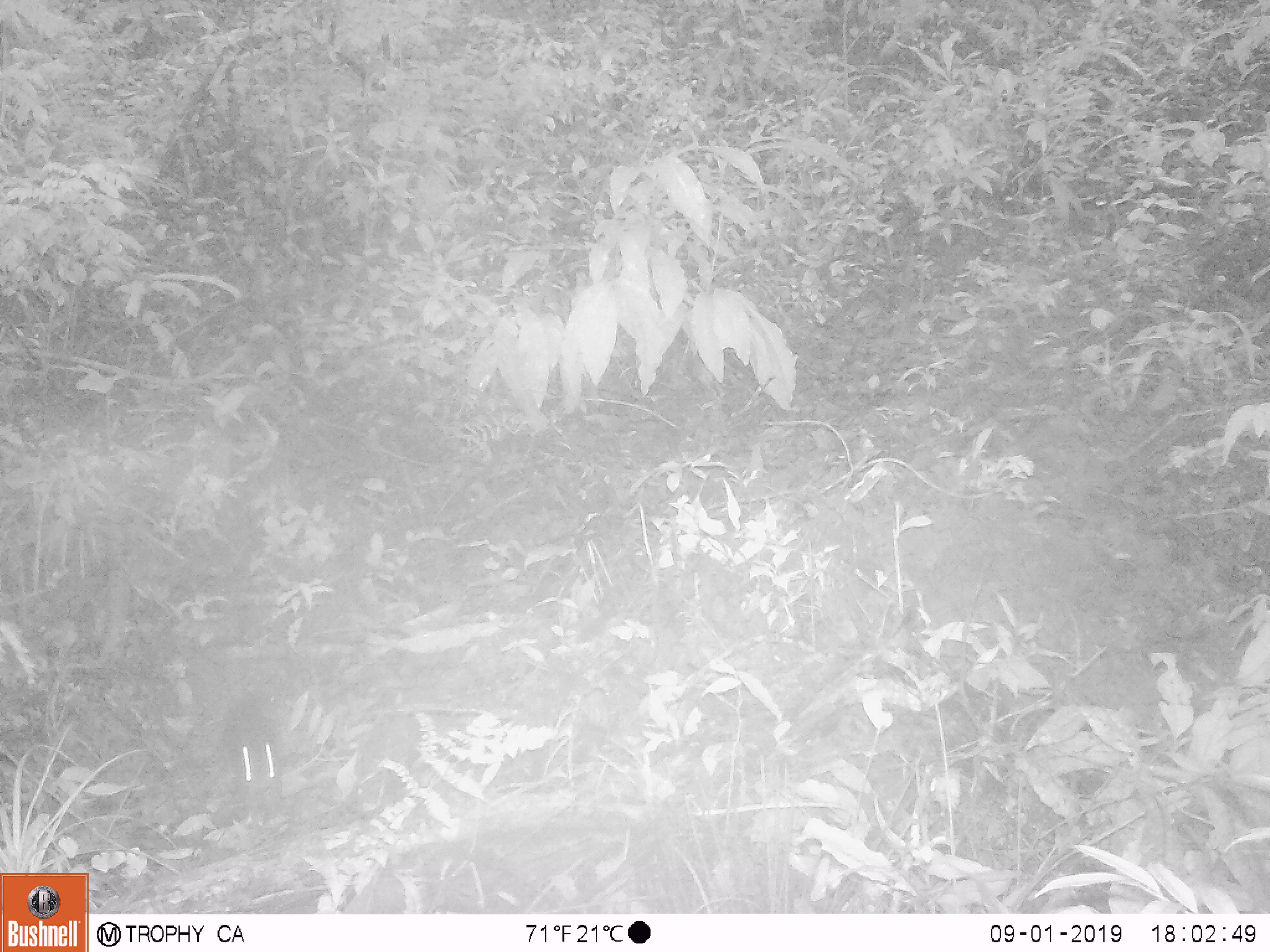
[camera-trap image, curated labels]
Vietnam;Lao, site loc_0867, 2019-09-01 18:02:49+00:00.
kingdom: Animalia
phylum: Chordata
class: Mammalia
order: Rodentia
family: Sciuridae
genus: Dremomys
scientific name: Dremomys rufigenis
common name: red-cheeked squirrel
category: red cheeked squirrel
Red cheeked squirrel (red-cheeked squirrel) (Dremomys rufigenis). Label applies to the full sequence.